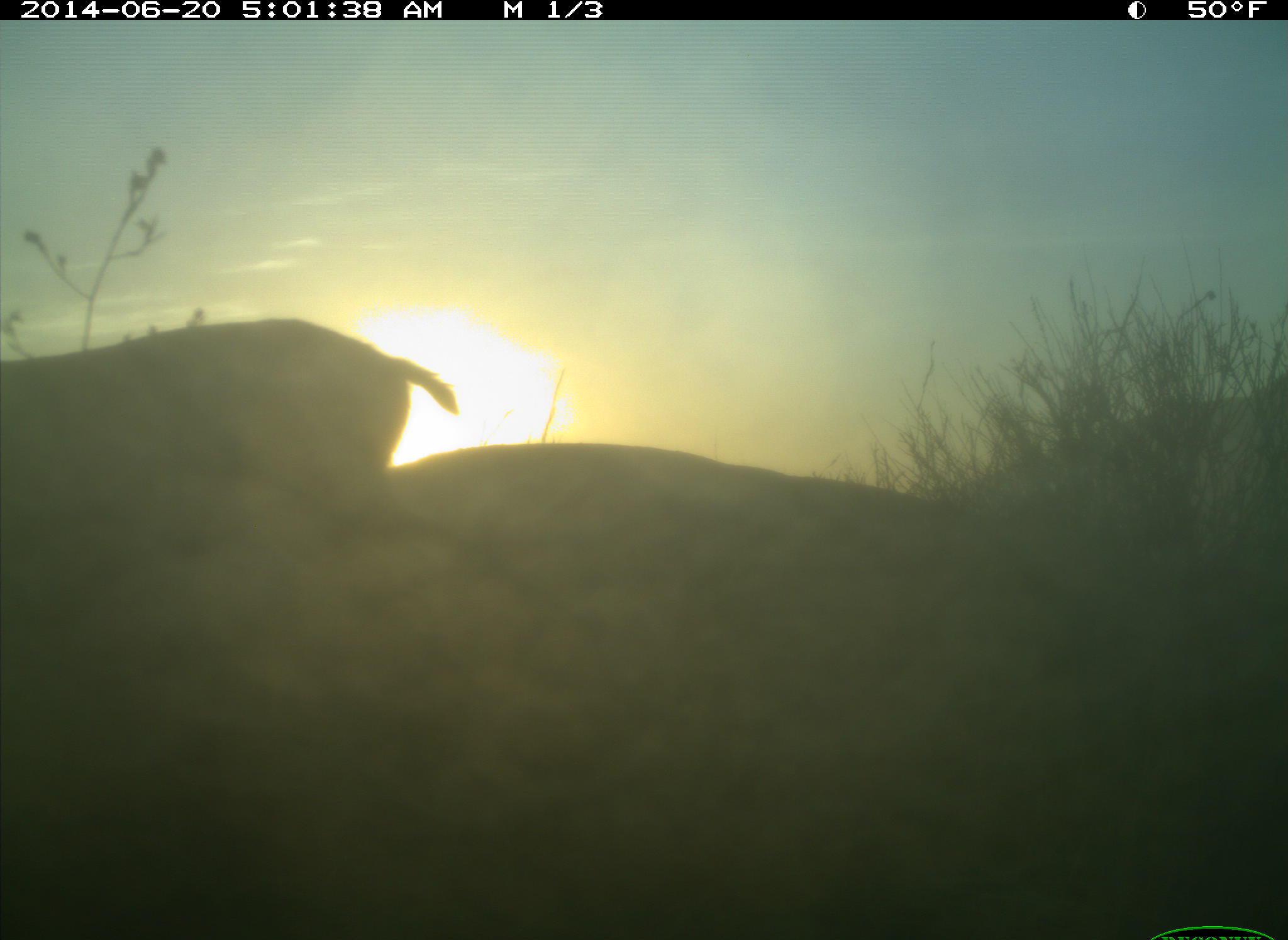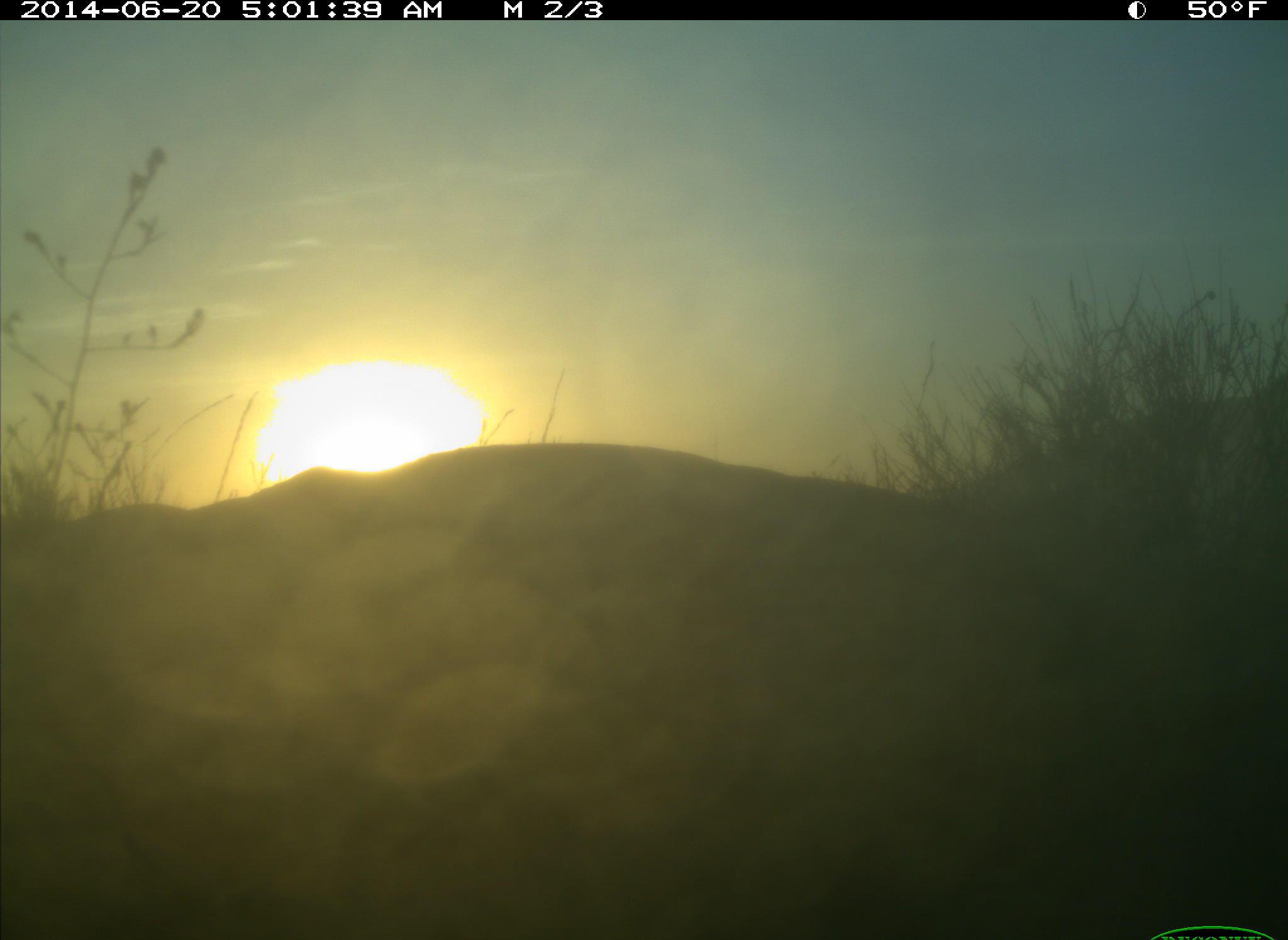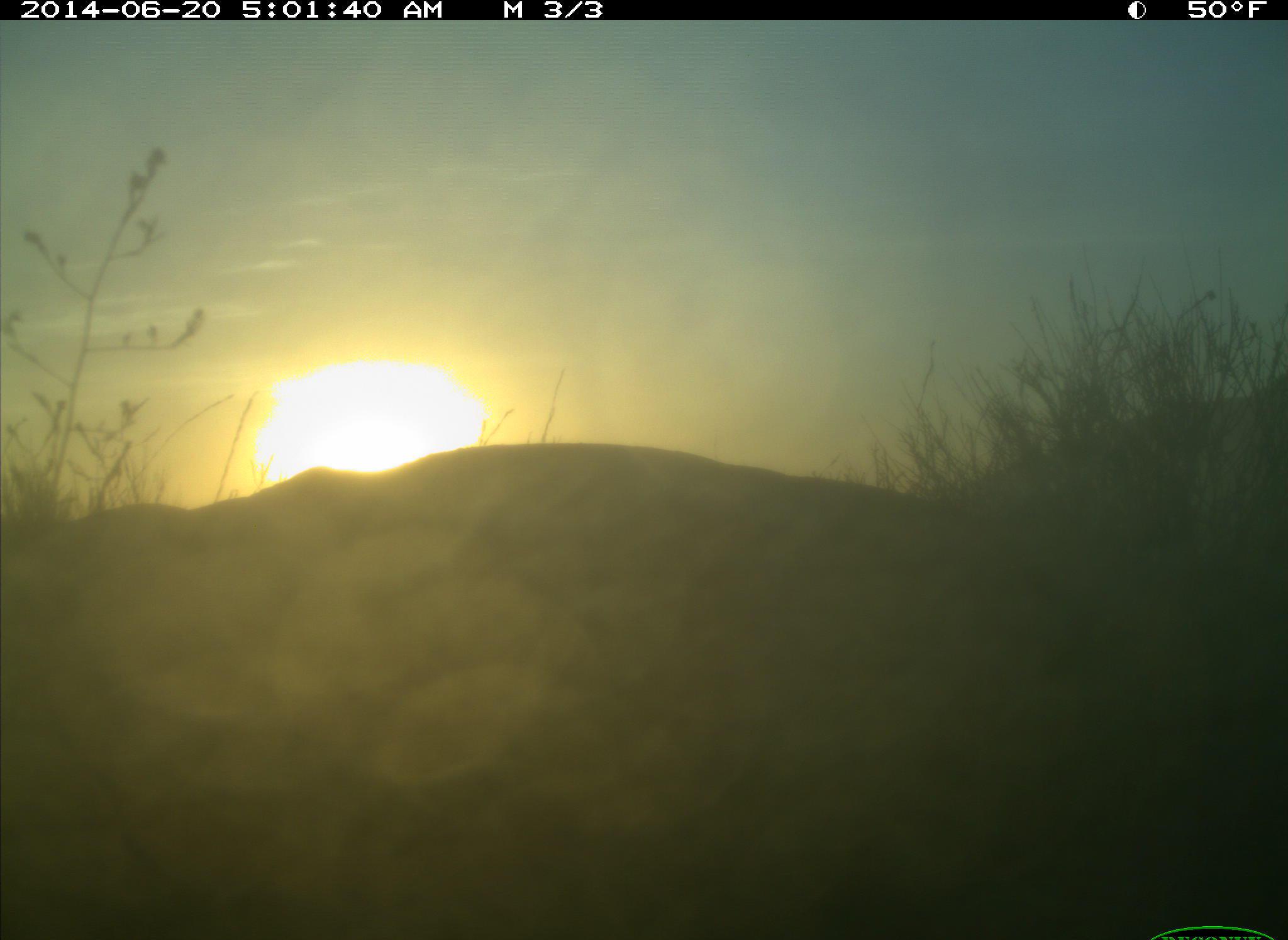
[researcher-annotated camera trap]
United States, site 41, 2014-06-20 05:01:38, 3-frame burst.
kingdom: Animalia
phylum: Chordata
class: Mammalia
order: Artiodactyla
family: Cervidae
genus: Odocoileus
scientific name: Odocoileus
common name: deer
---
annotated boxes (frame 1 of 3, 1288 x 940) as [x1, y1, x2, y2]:
deer: [0, 316, 459, 505]